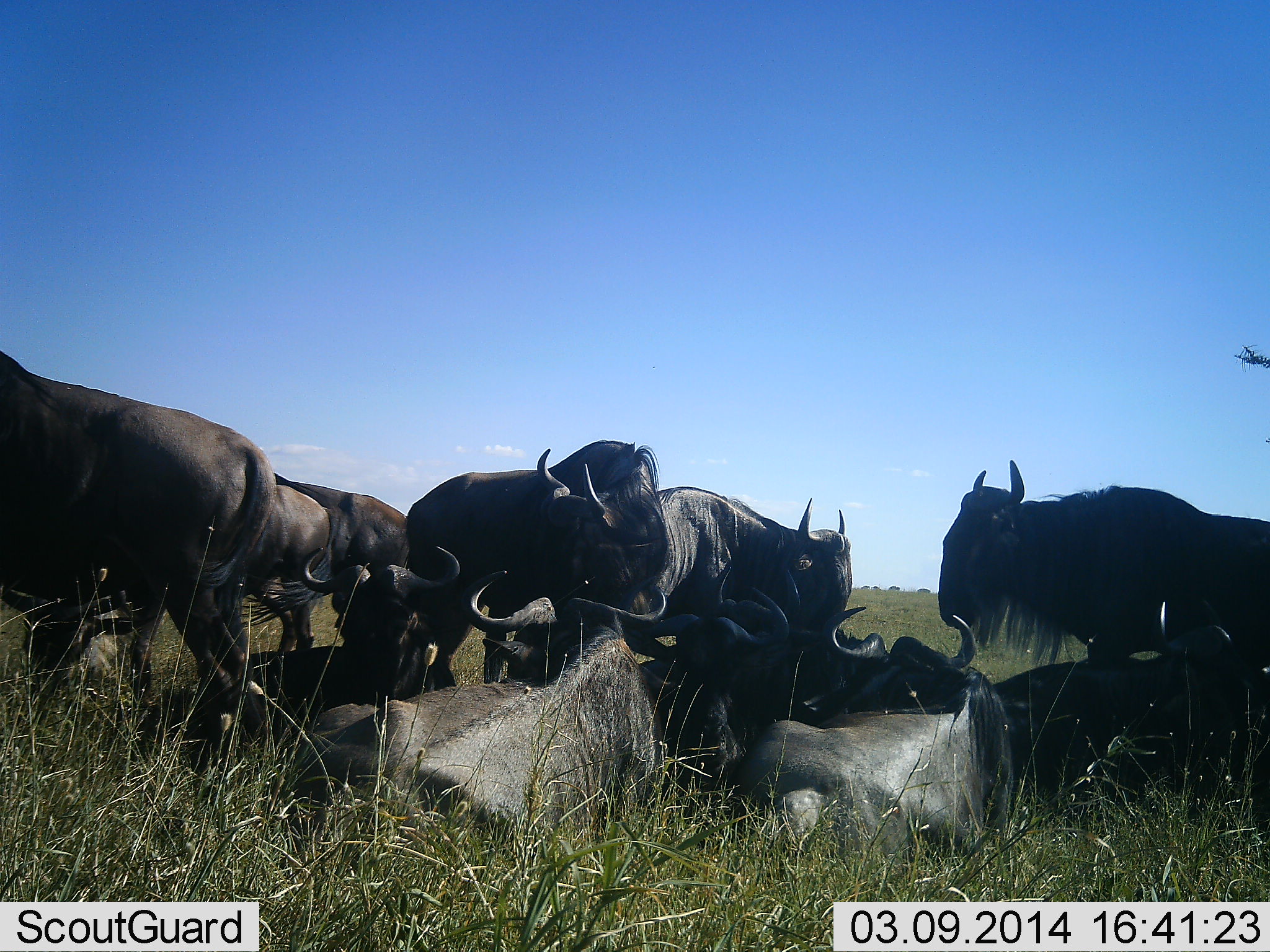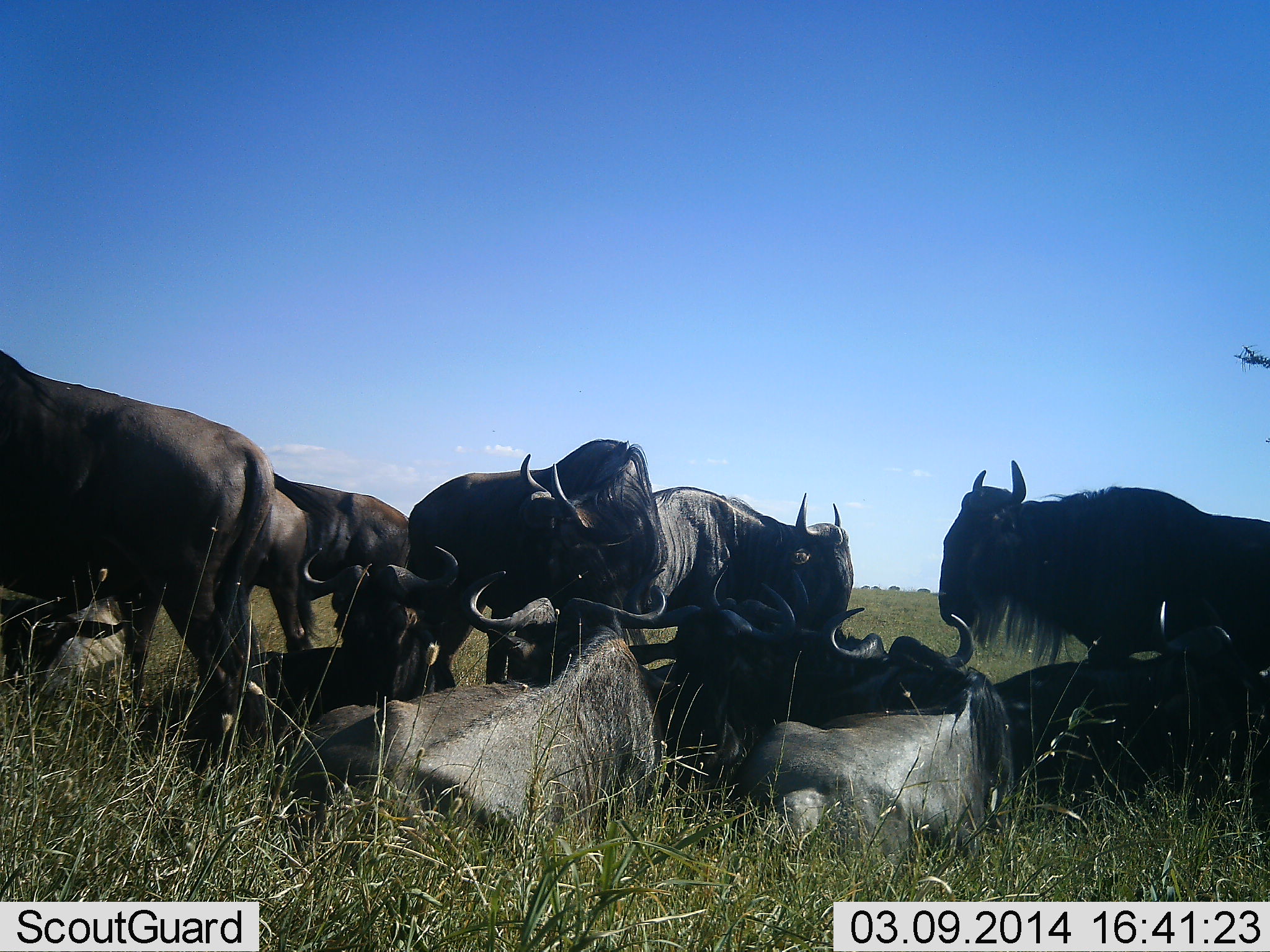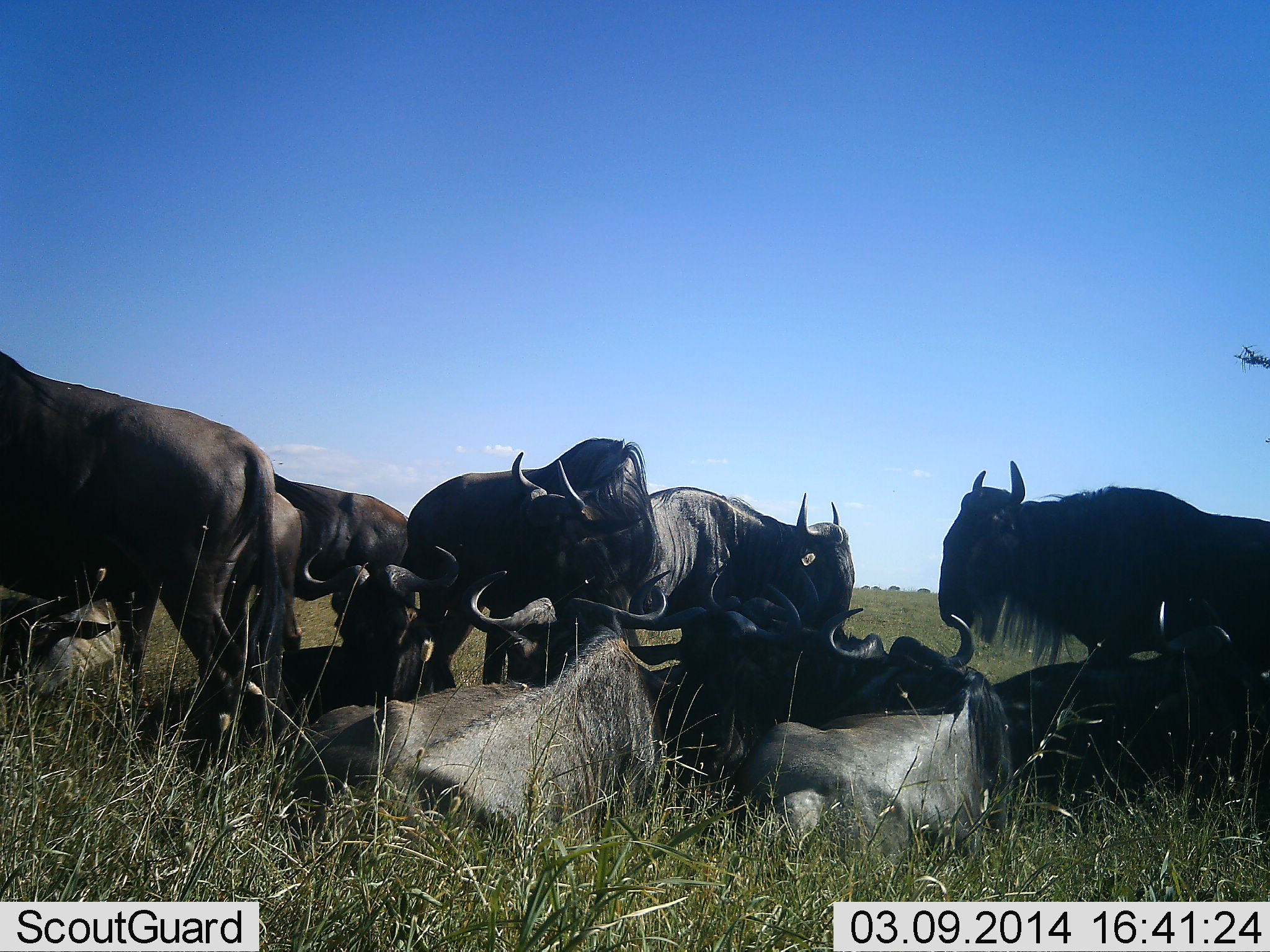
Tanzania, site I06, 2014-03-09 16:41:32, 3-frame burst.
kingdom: Animalia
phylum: Chordata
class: Mammalia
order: Artiodactyla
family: Bovidae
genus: Connochaetes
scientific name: Connochaetes taurinus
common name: blue wildebeest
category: wildebeest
Wildebeest (blue wildebeest) (Connochaetes taurinus), count 11-50. Behavior (volunteer vote fractions): standing 80%, resting 100%, moving 0%, interacting 10%. Young present (vote fraction): 0%. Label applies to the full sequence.